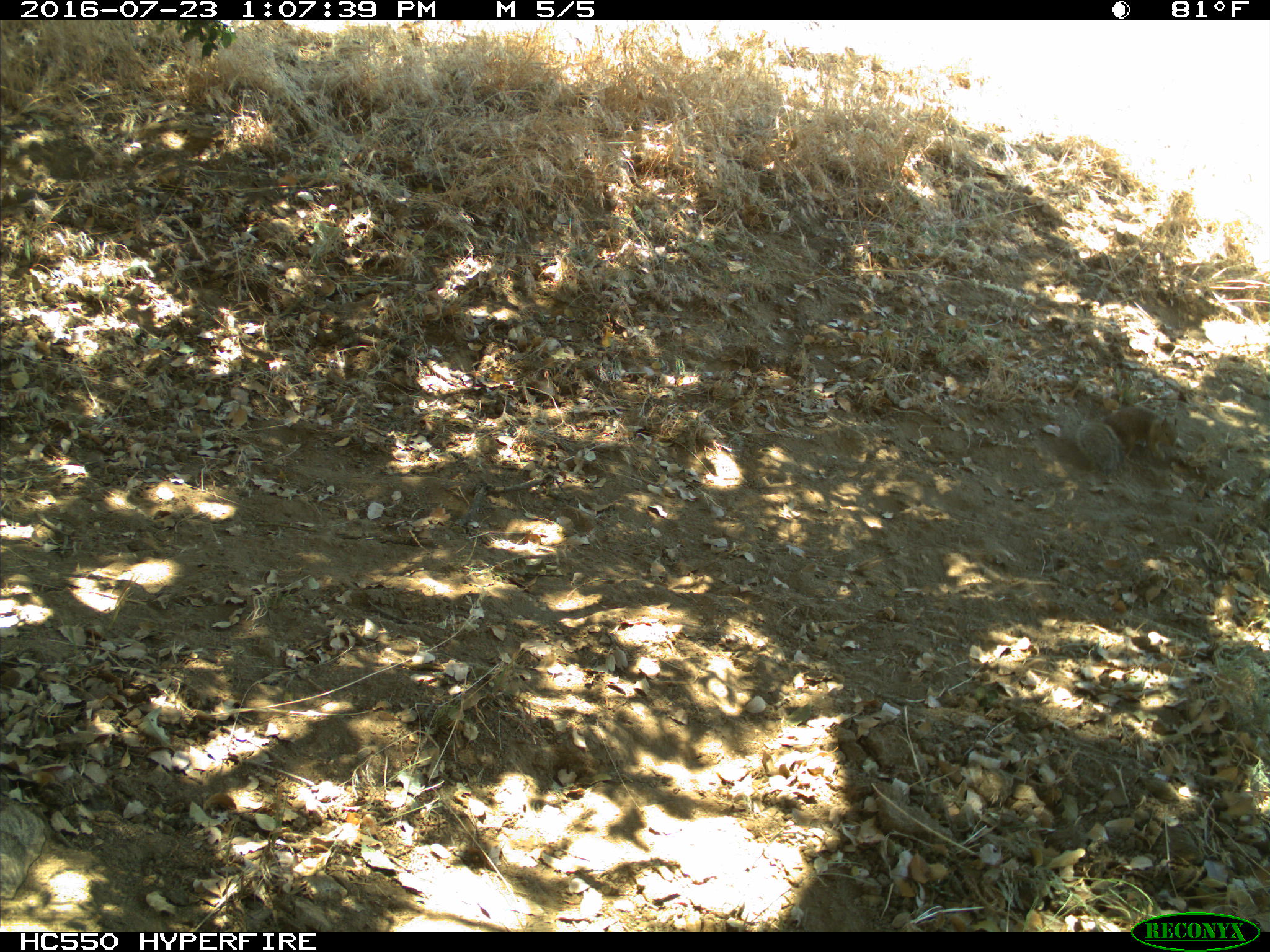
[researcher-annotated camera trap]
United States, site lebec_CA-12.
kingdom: Animalia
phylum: Chordata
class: Mammalia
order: Rodentia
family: Sciuridae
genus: Otospermophilus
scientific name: Otospermophilus beecheyi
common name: california ground squirrel